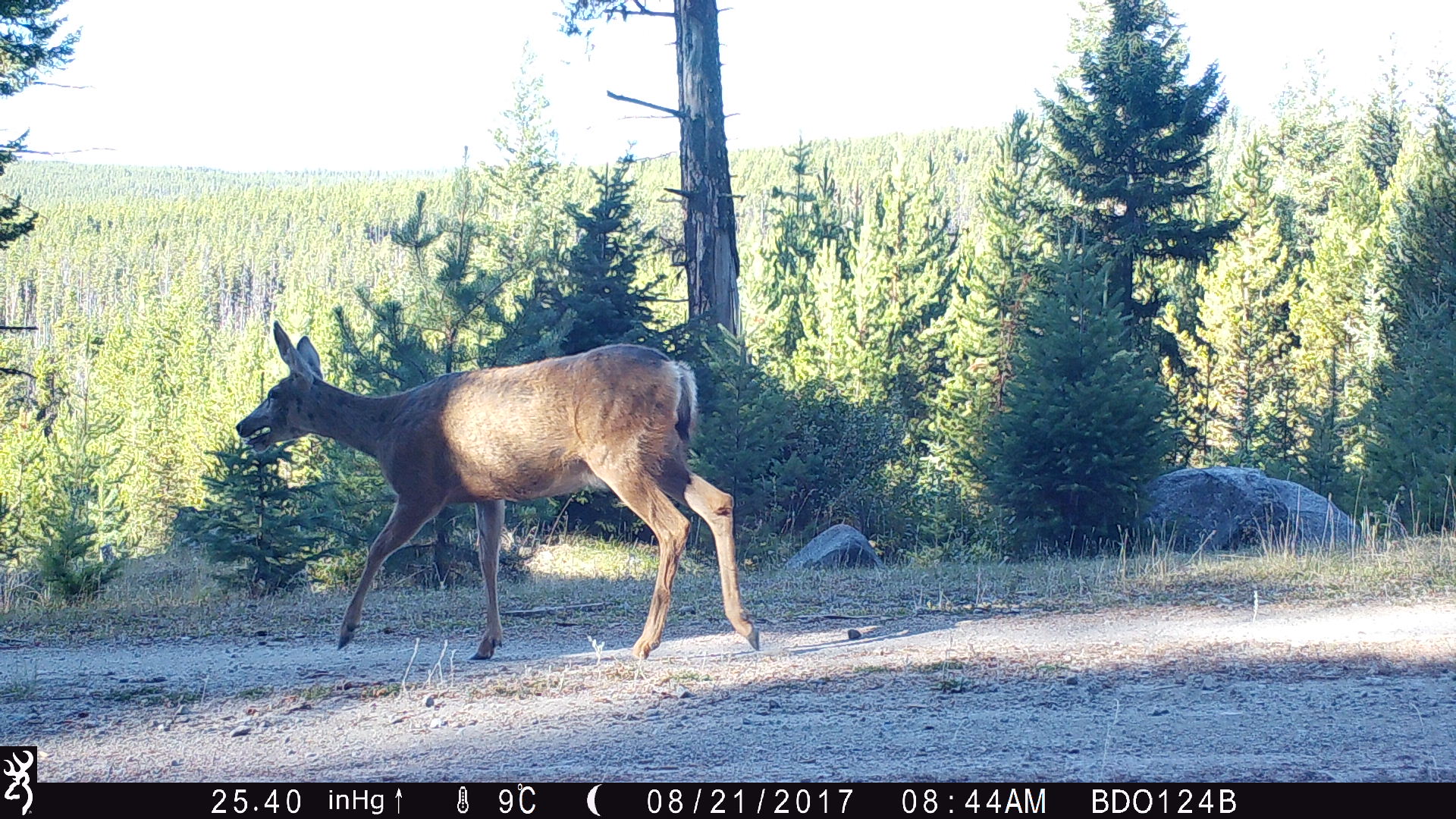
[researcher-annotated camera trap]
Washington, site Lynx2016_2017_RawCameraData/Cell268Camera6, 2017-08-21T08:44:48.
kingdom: Animalia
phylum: Chordata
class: Mammalia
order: Artiodactyla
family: Cervidae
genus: Odocoileus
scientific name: Odocoileus hemionus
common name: mule deer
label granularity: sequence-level